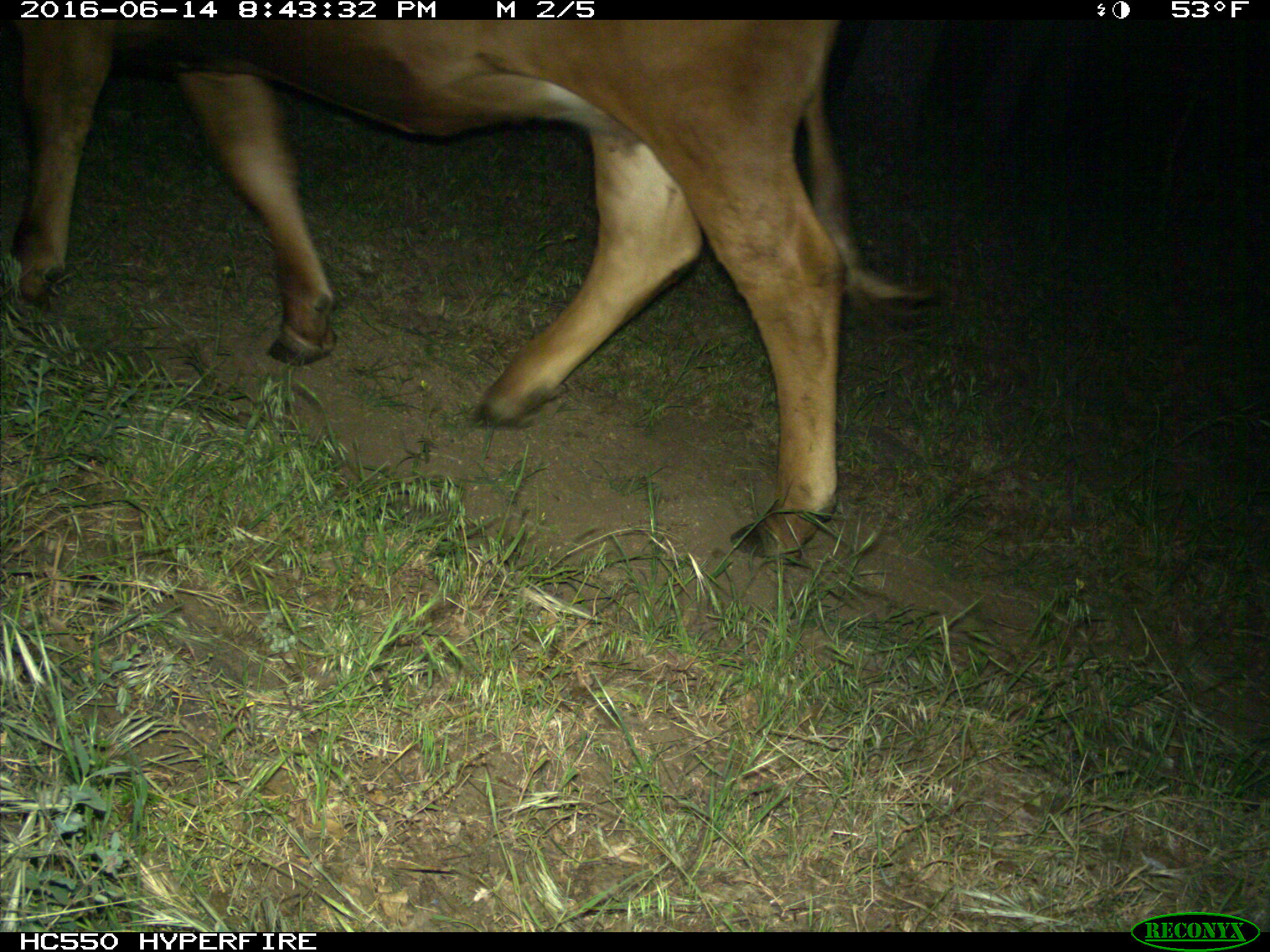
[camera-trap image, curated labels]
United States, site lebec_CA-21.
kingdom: Animalia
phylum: Chordata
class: Mammalia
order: Artiodactyla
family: Bovidae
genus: Bos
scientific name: Bos taurus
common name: domestic cow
Bos taurus (domestic cow).